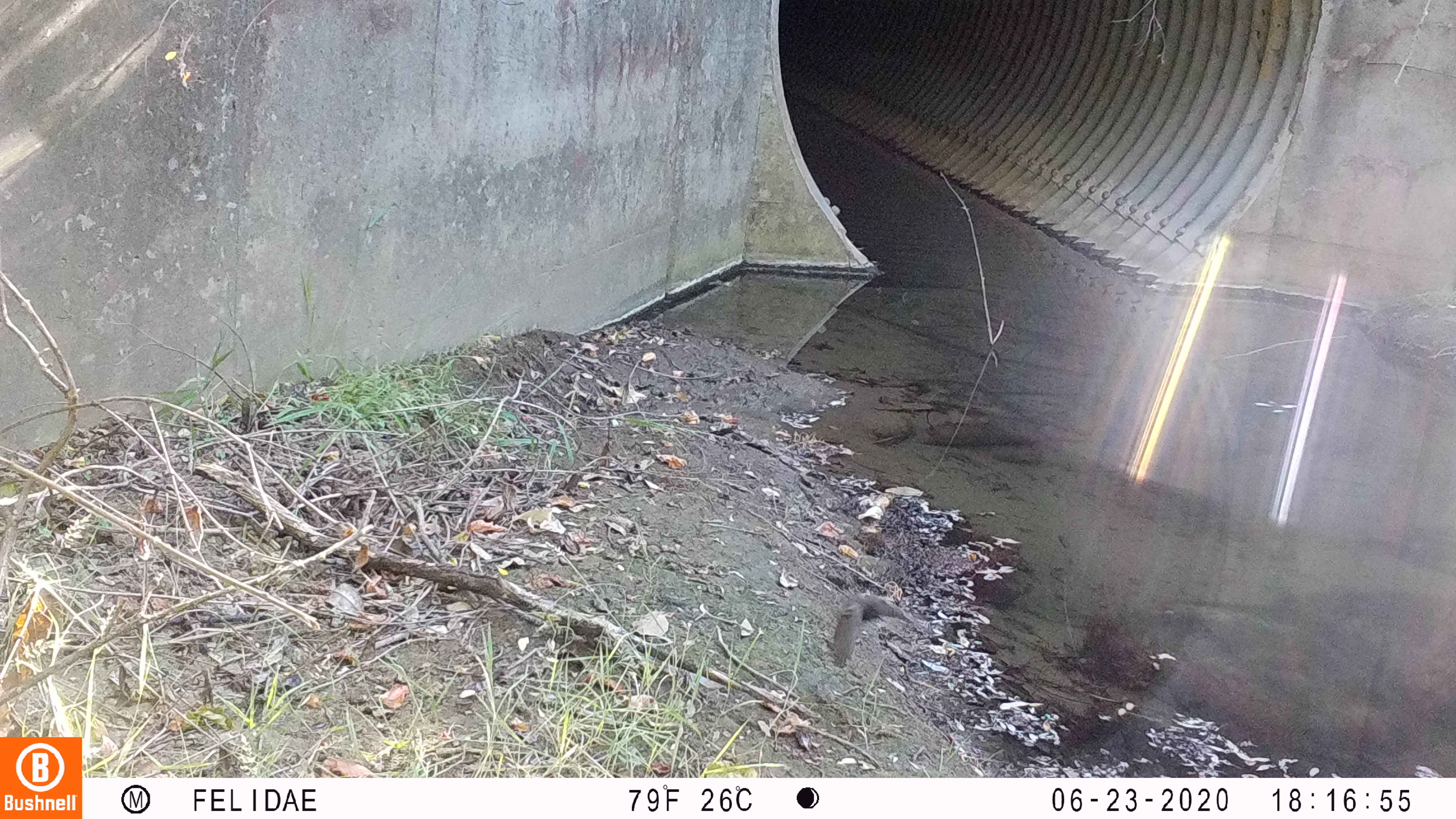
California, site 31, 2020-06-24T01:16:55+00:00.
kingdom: Animalia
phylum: Chordata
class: Aves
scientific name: Aves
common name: bird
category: unknown bird